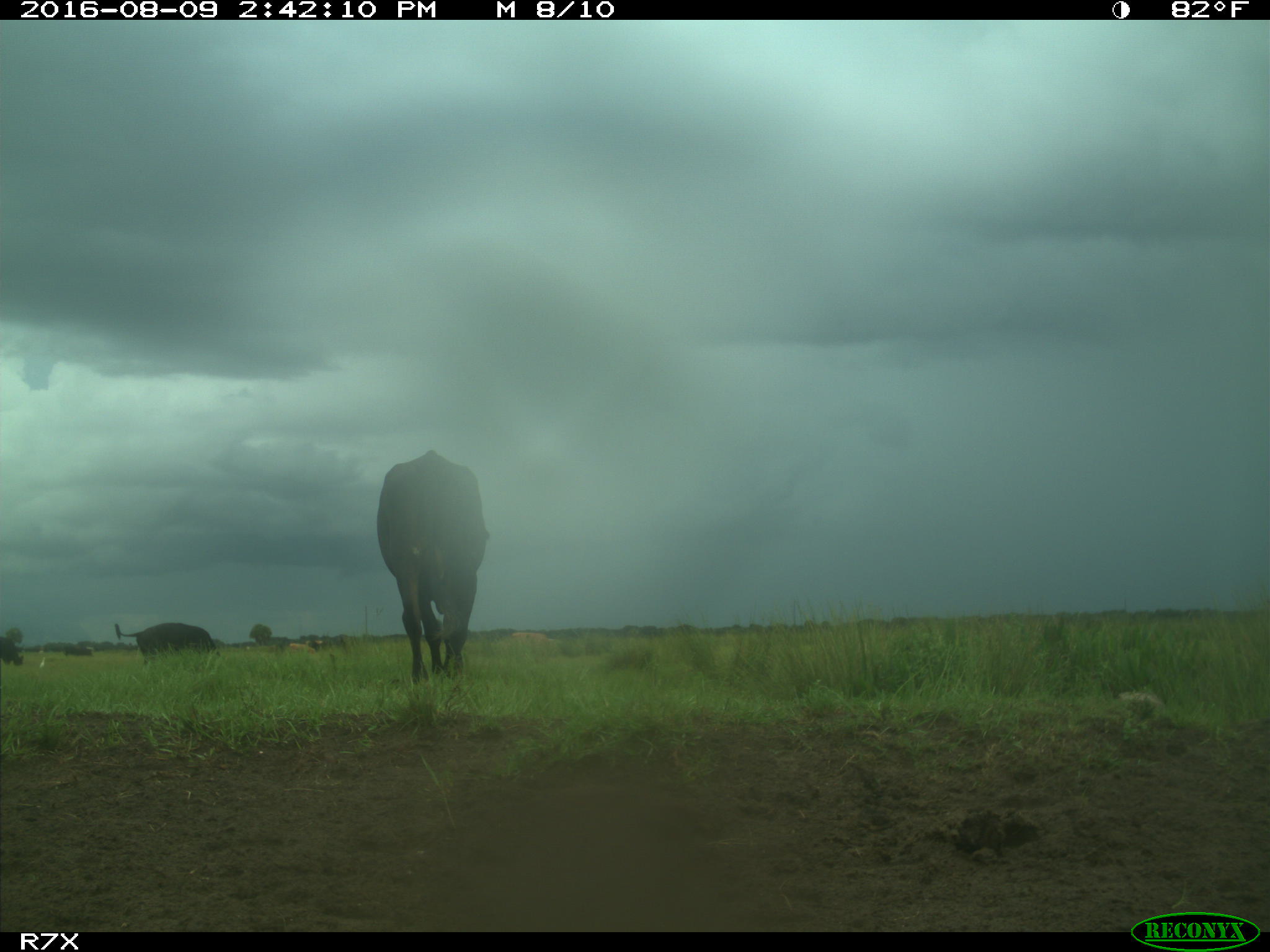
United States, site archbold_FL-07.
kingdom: Animalia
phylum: Chordata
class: Mammalia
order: Artiodactyla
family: Bovidae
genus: Bos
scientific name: Bos taurus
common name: domestic cow